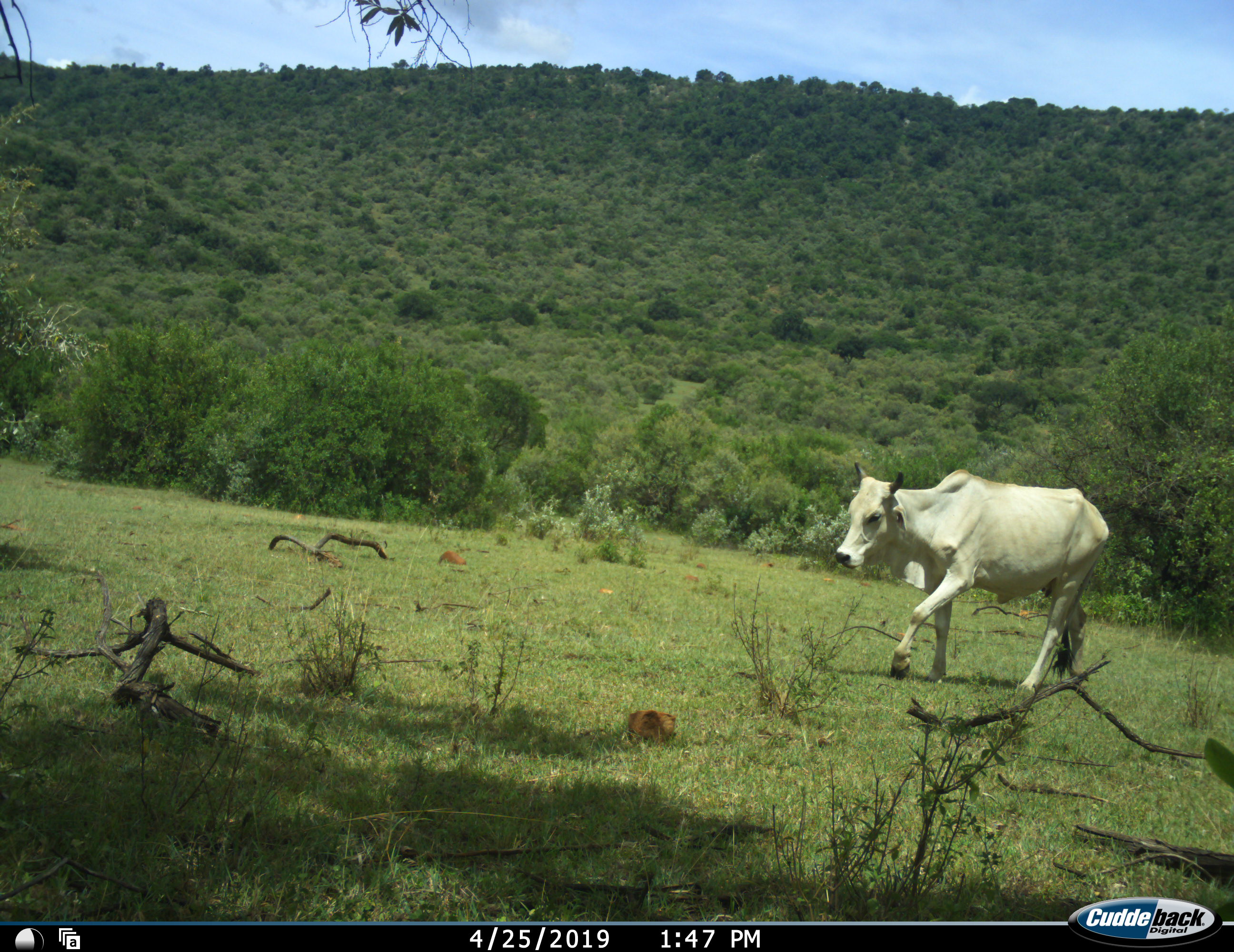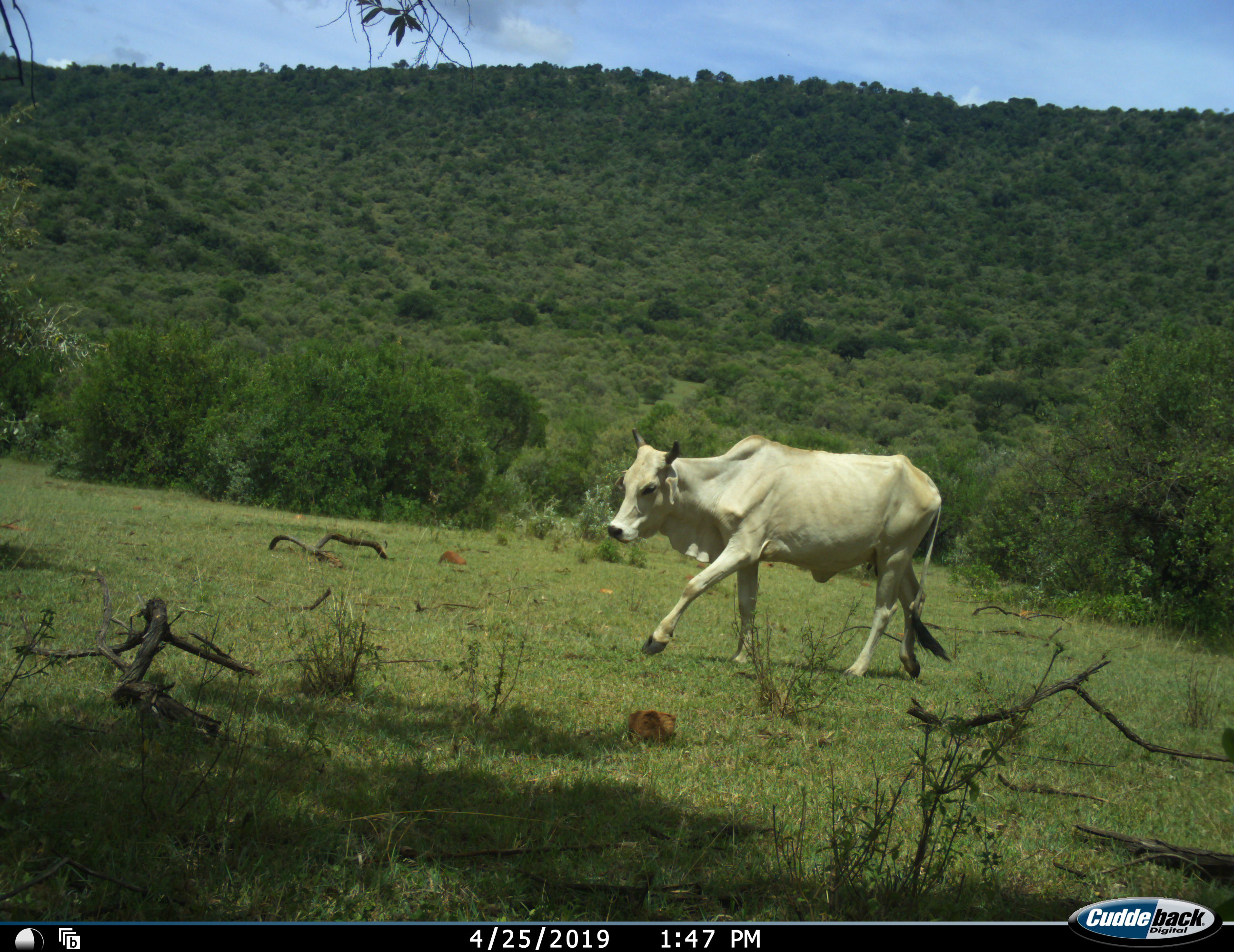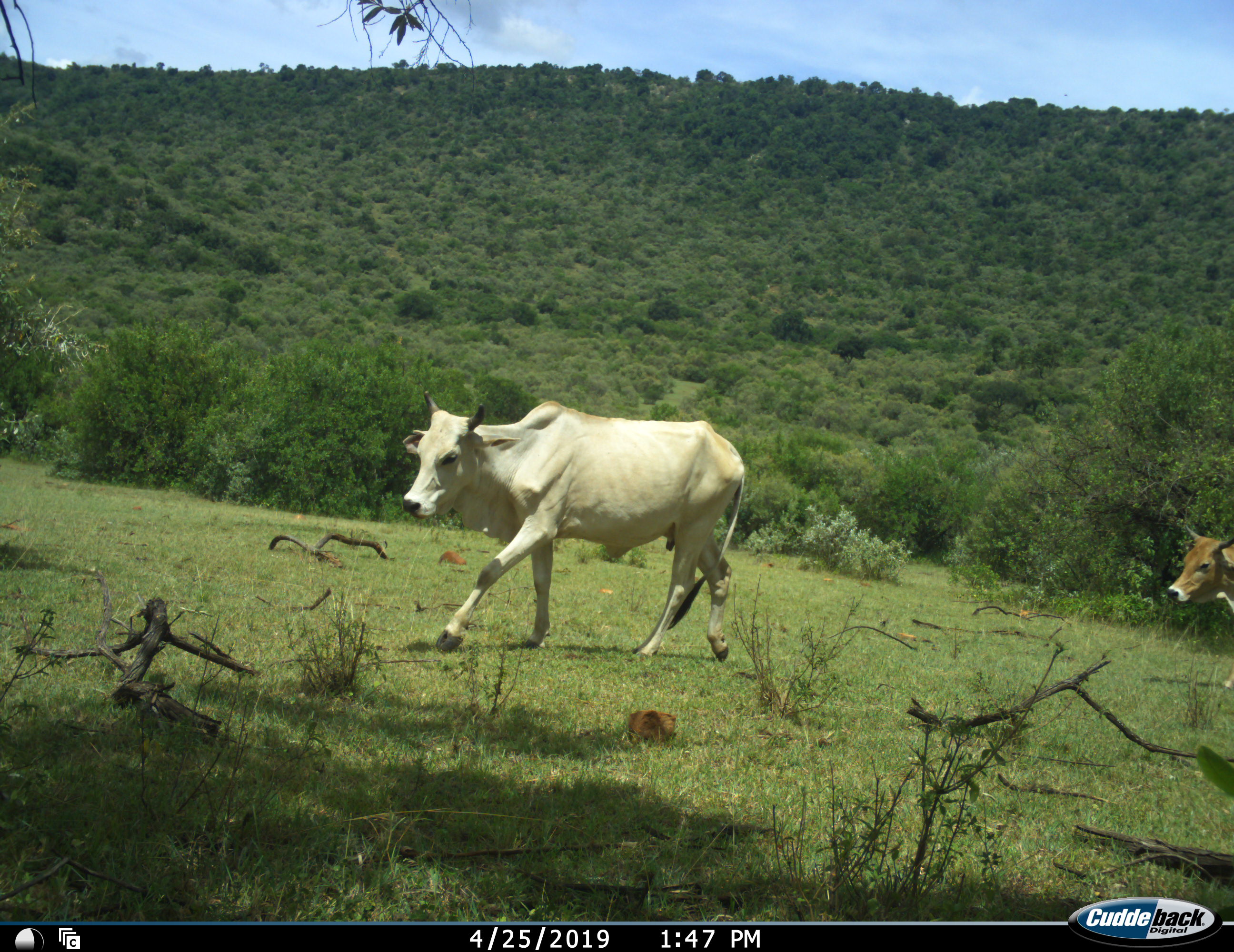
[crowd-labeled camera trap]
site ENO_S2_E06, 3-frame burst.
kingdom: Animalia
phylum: Chordata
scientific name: Vertebrata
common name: domestic animal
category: domesticanimal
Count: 2.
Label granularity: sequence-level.